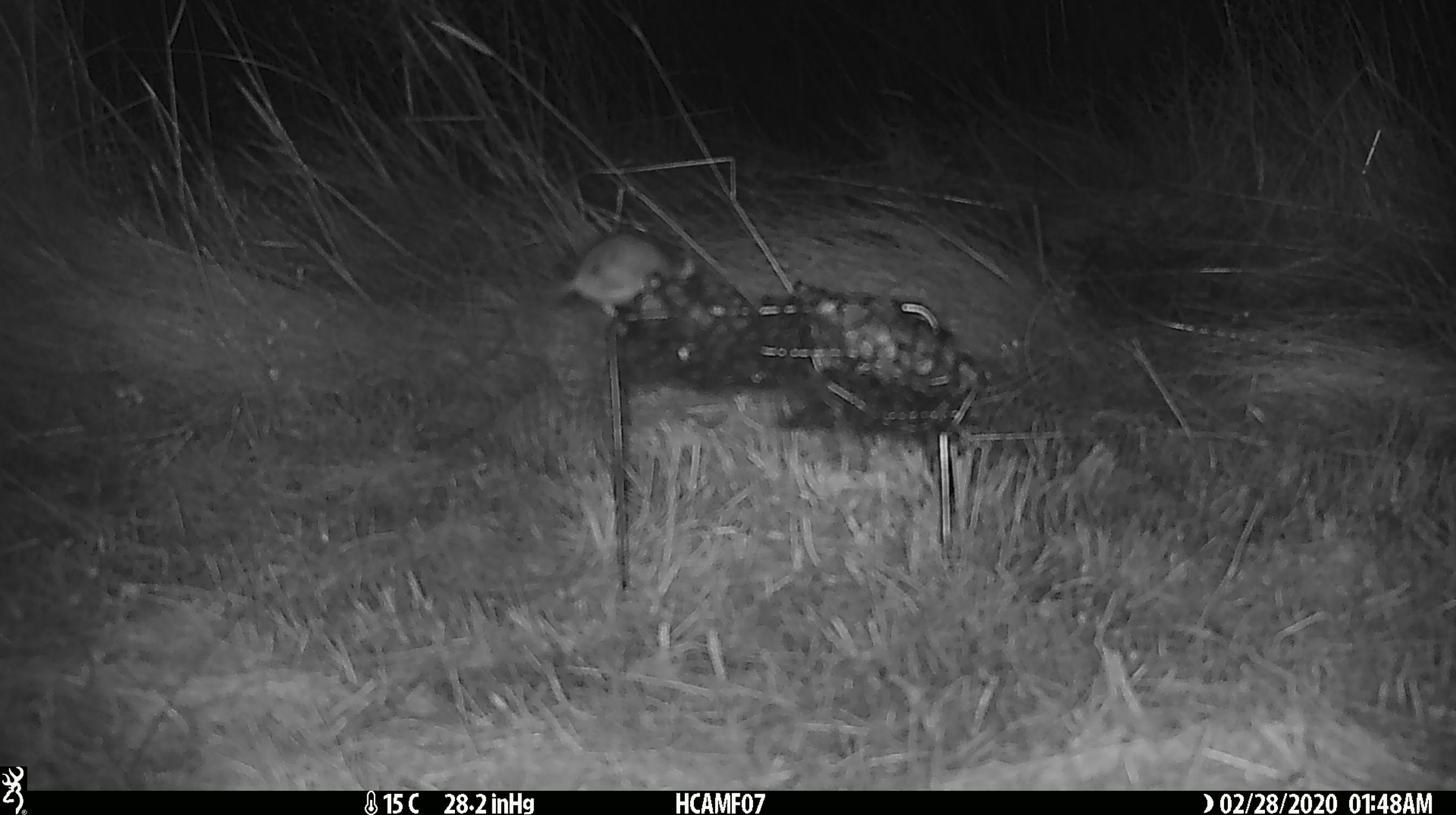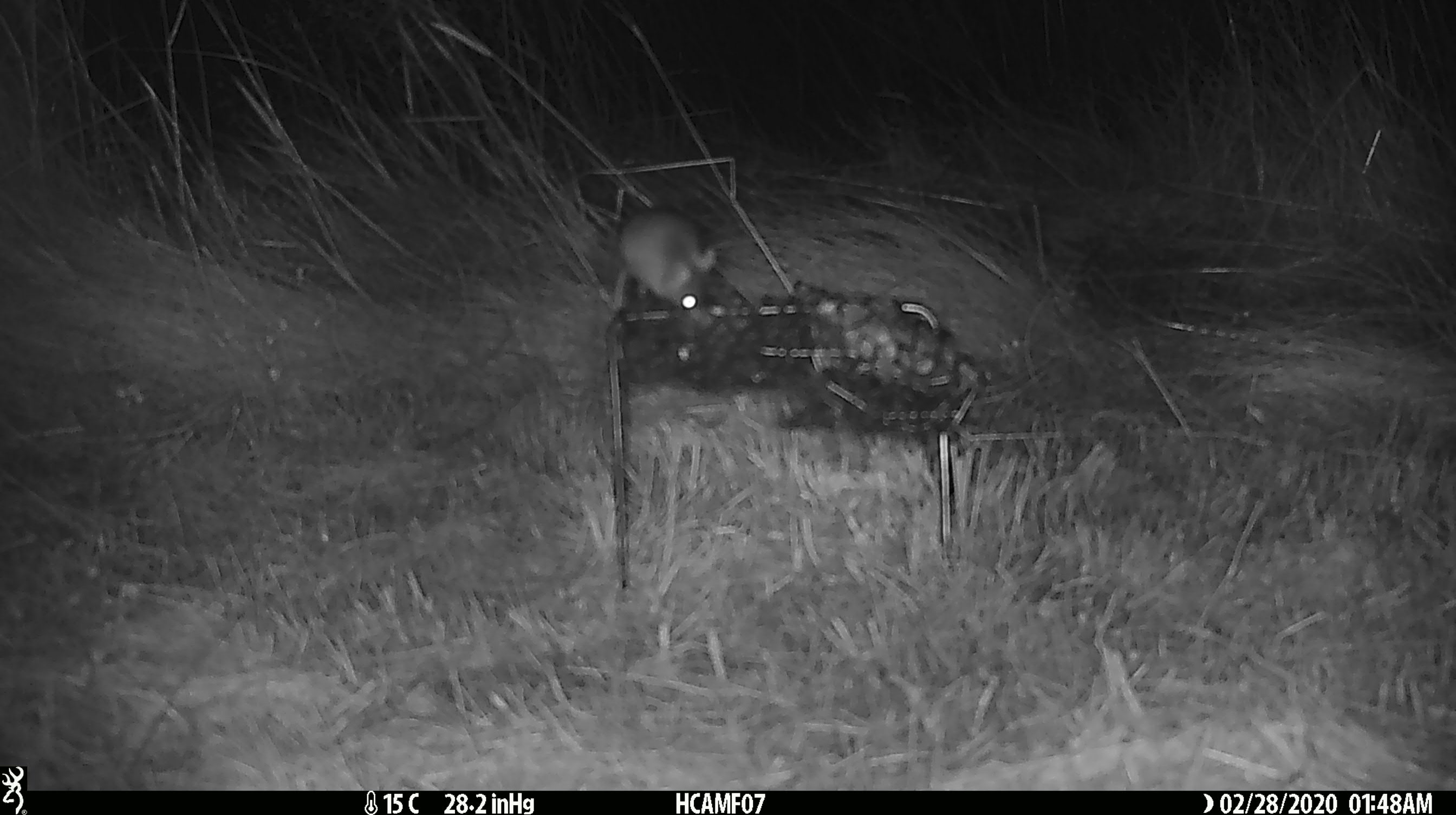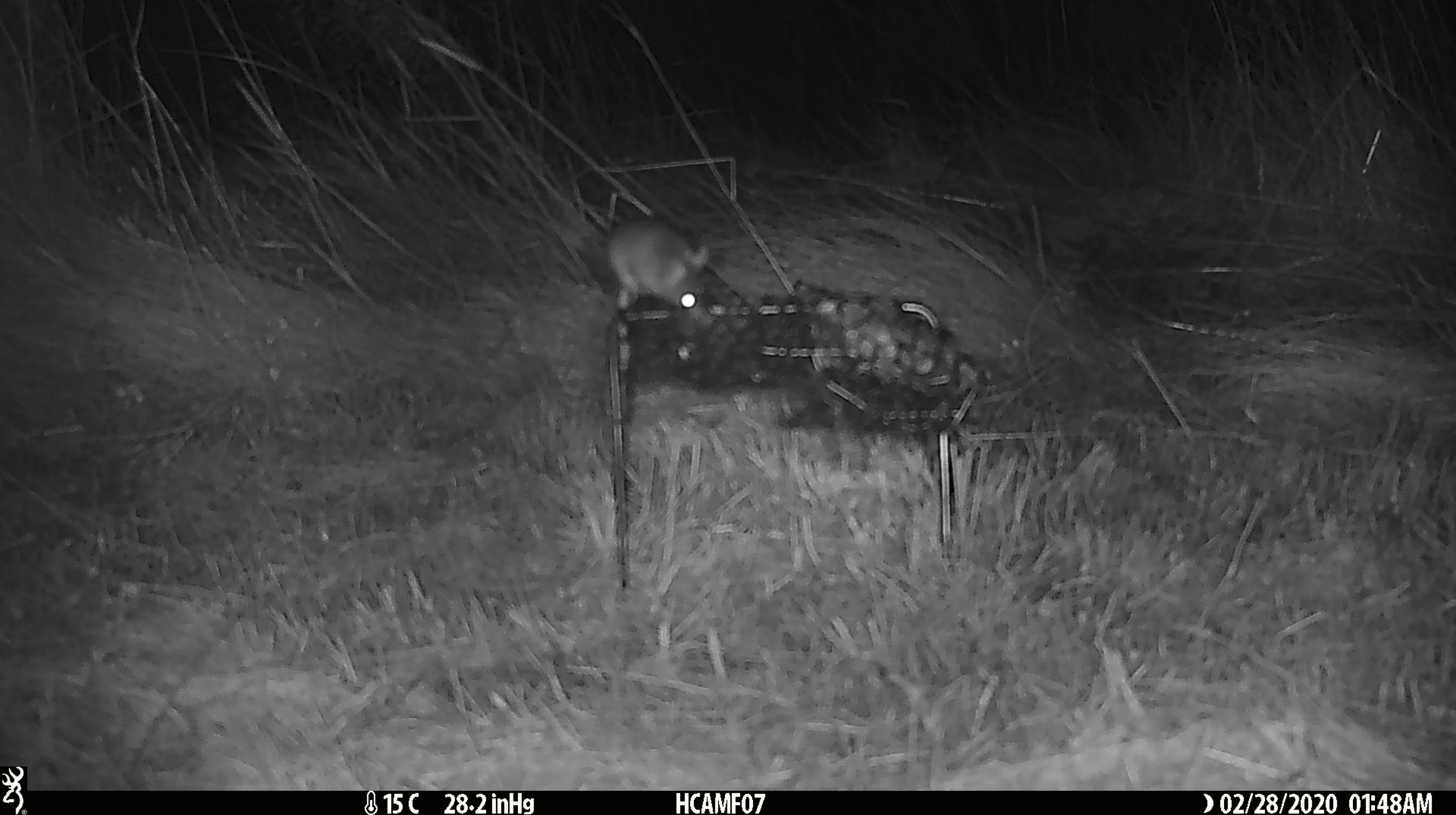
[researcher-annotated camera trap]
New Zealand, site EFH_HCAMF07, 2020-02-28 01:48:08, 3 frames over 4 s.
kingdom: Animalia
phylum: Chordata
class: Mammalia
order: Rodentia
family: Muridae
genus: Mus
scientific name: Mus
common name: mouse